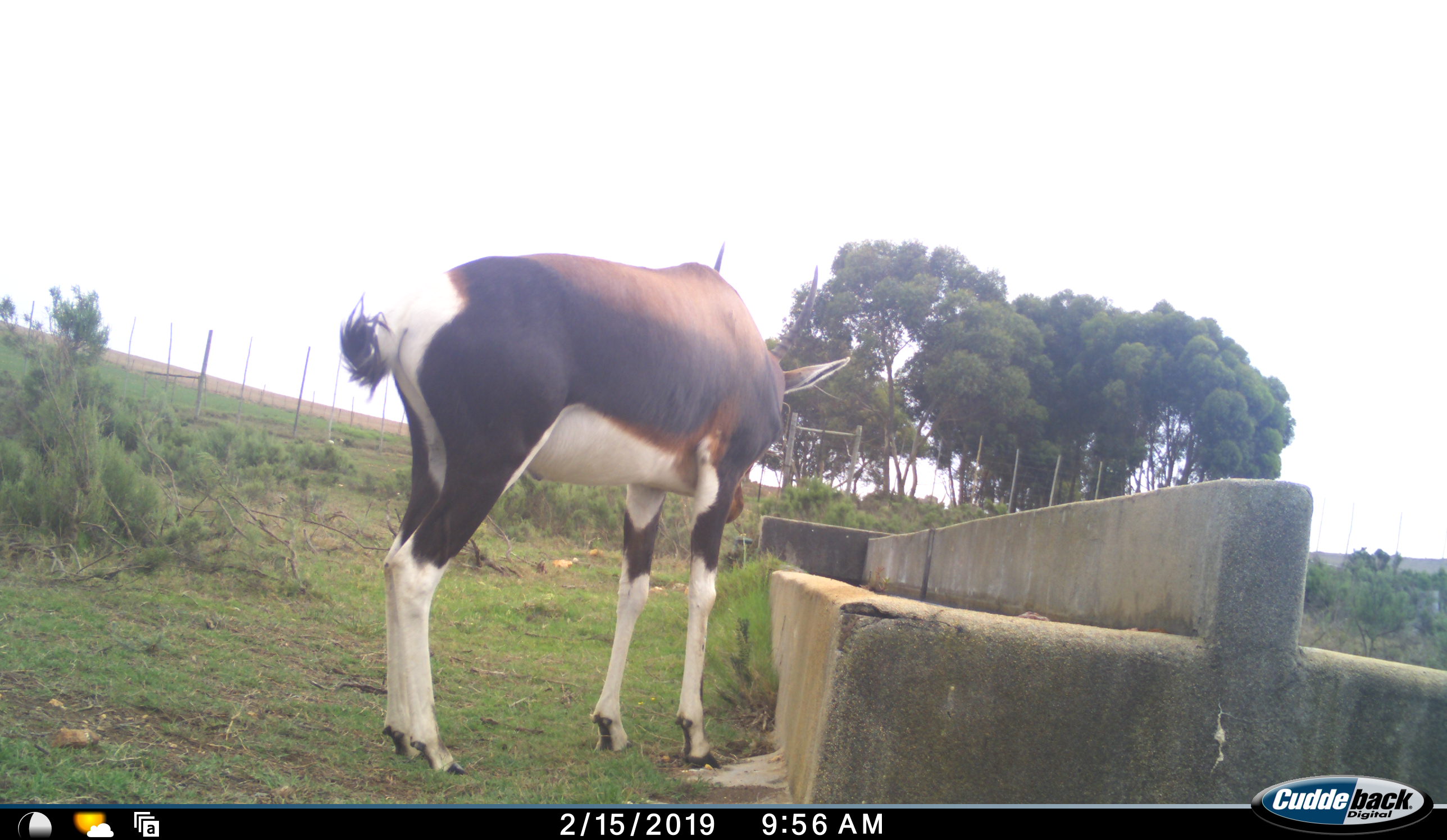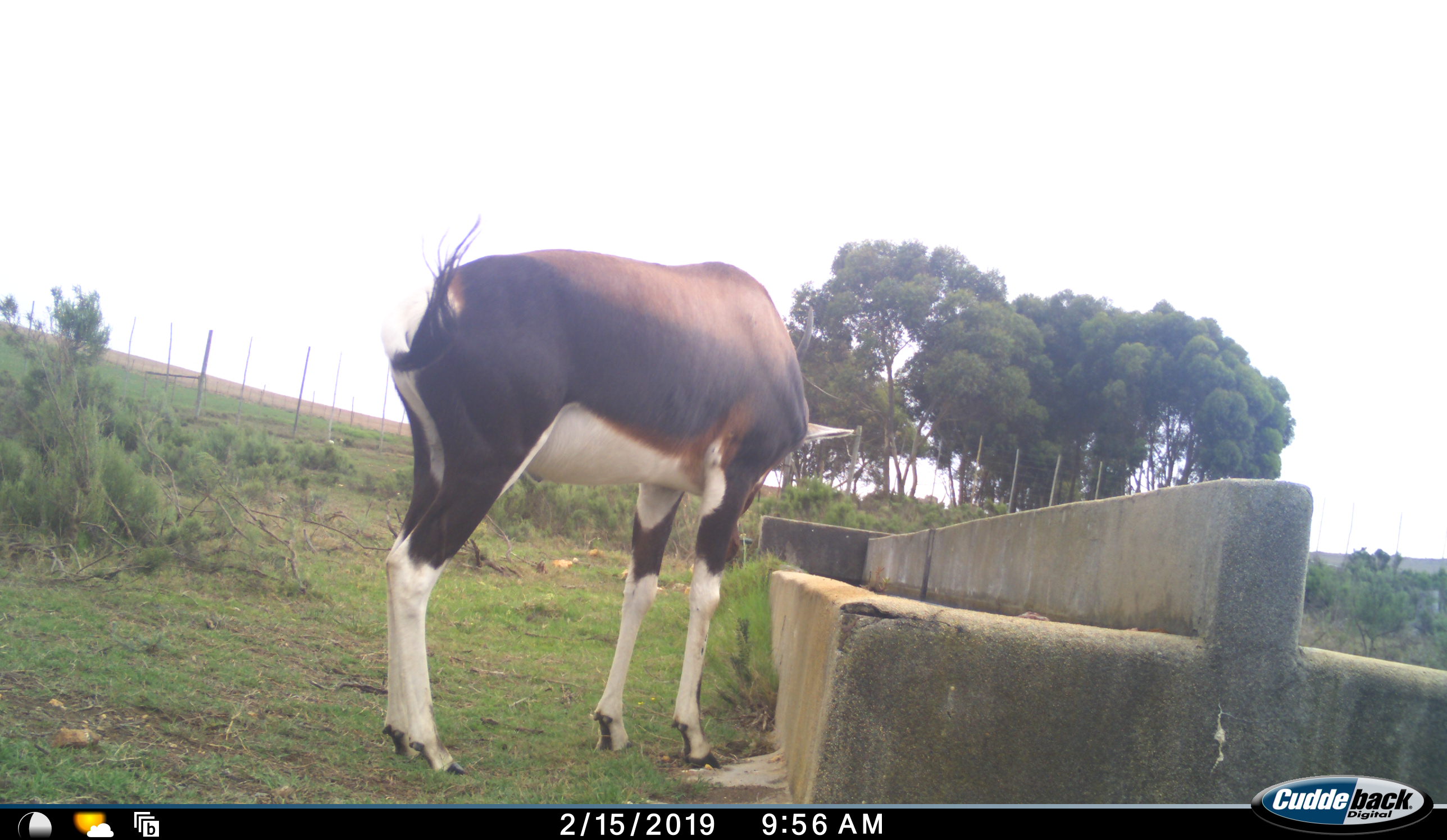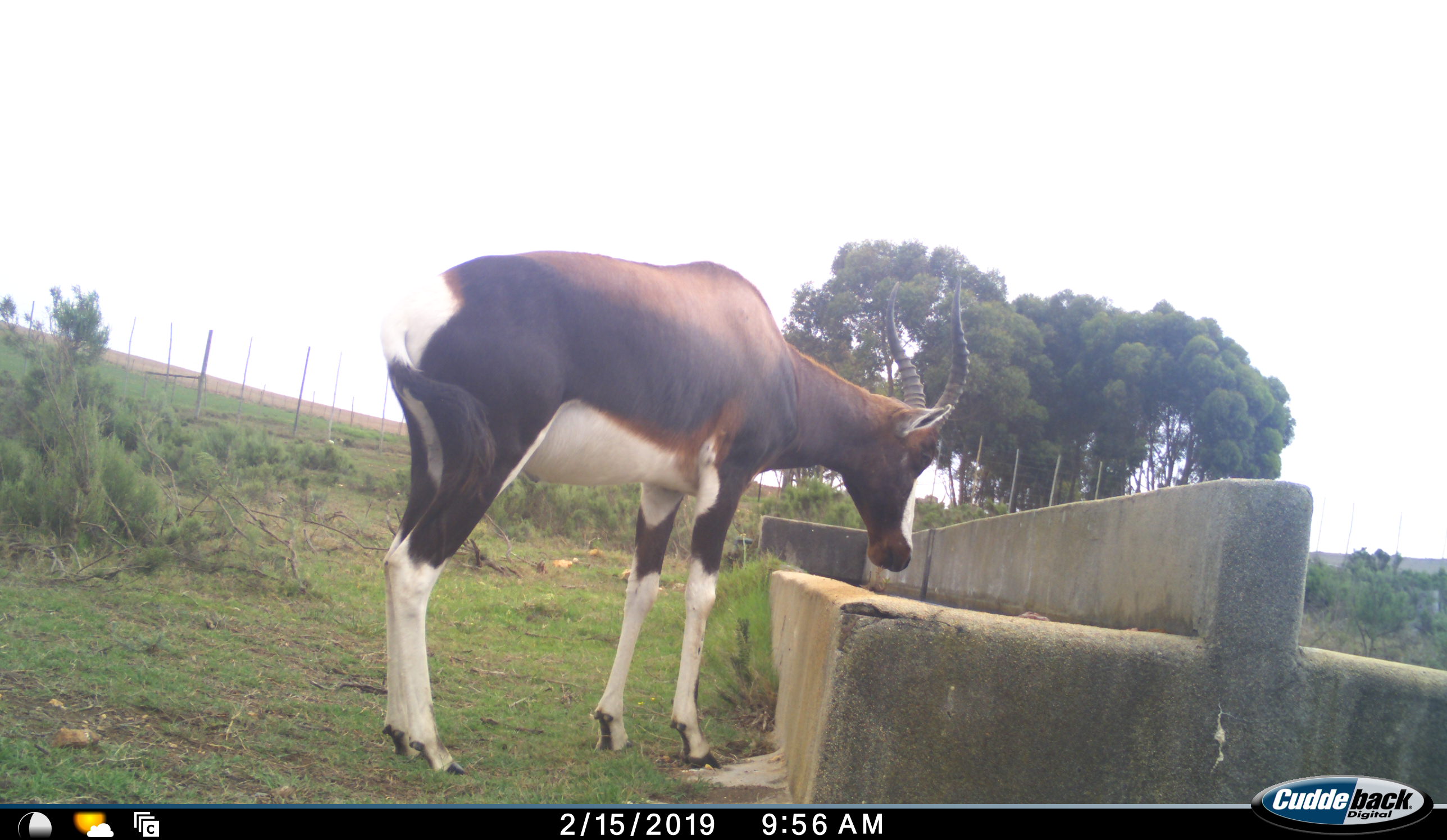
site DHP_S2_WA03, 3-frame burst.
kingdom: Animalia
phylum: Chordata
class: Mammalia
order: Artiodactyla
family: Bovidae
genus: Damaliscus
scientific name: Damaliscus pygargus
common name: bontebok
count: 1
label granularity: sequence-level